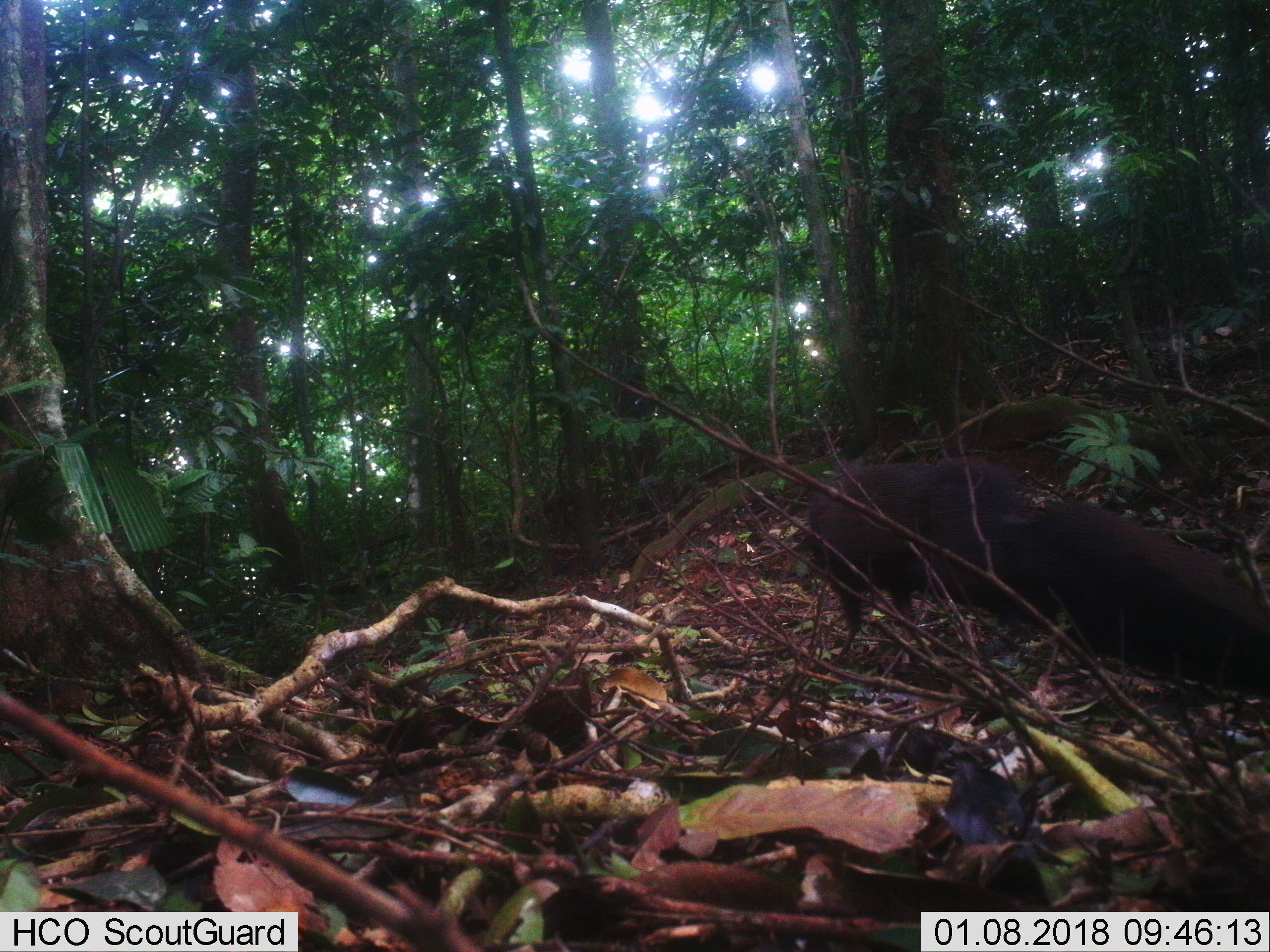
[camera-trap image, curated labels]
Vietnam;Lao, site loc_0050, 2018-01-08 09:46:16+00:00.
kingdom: Animalia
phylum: Chordata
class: Aves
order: Galliformes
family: Phasianidae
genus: Rheinardia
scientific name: Rheinardia ocellata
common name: crested argus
Crested argus (Rheinardia ocellata). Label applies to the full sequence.